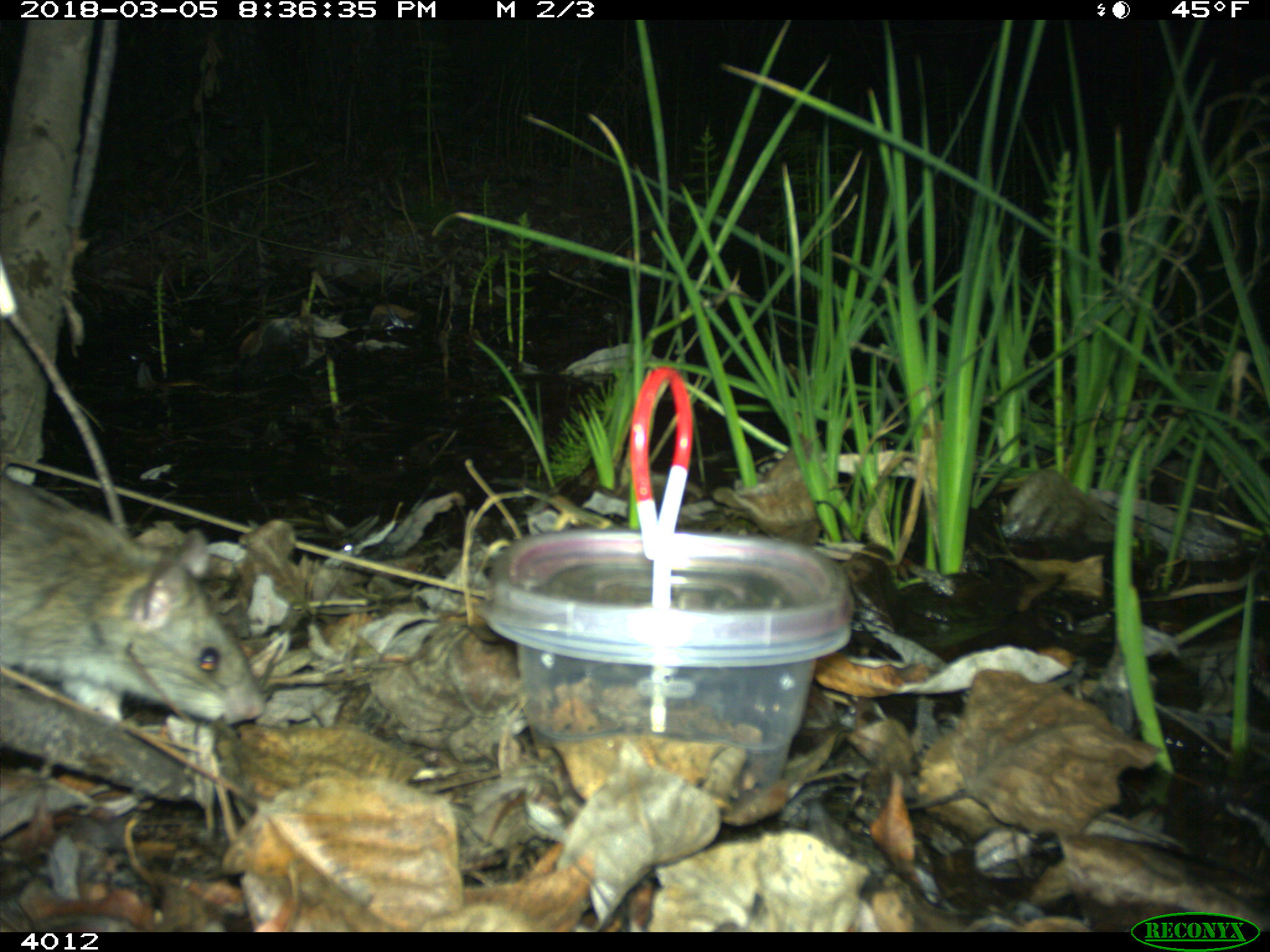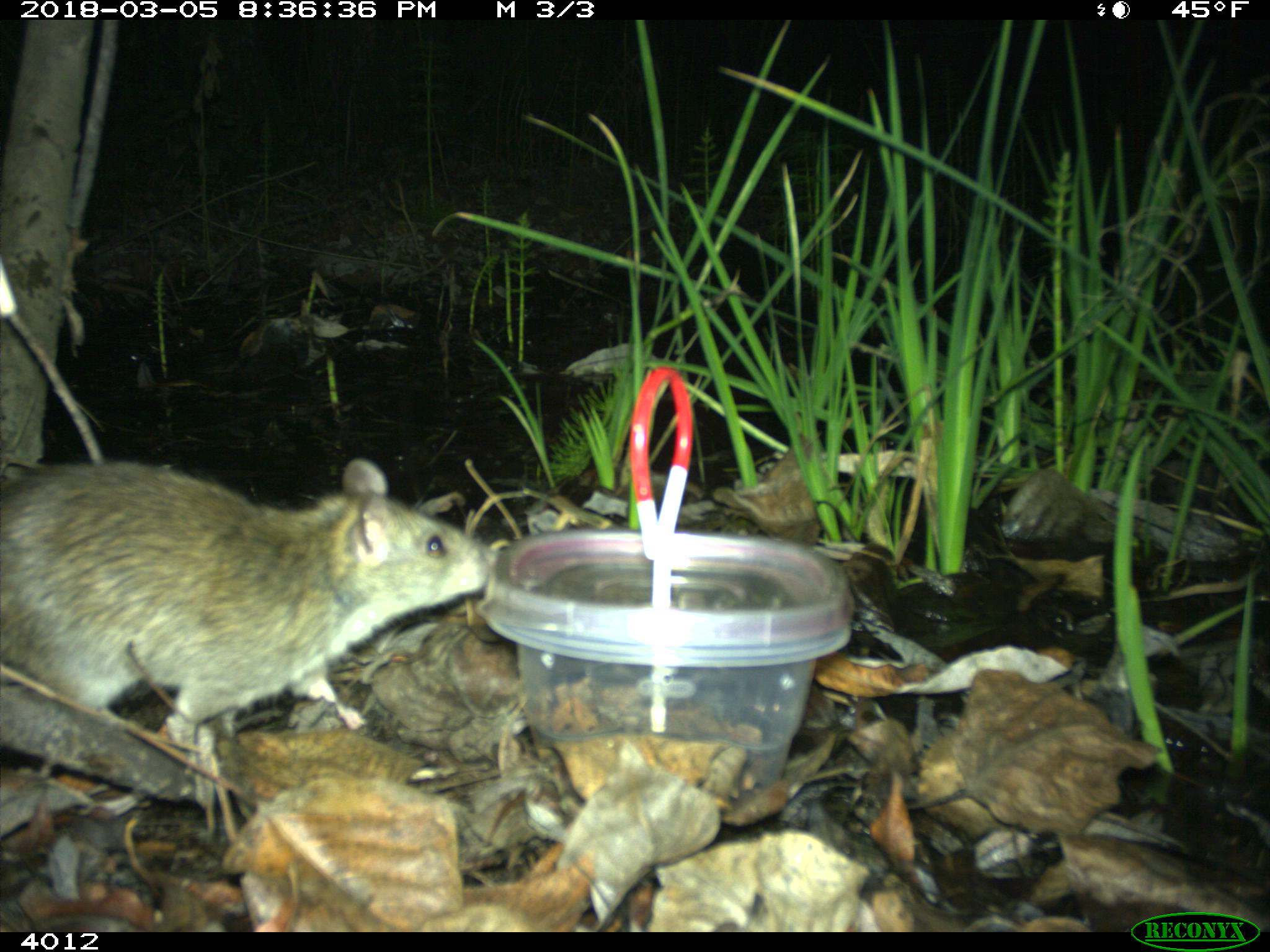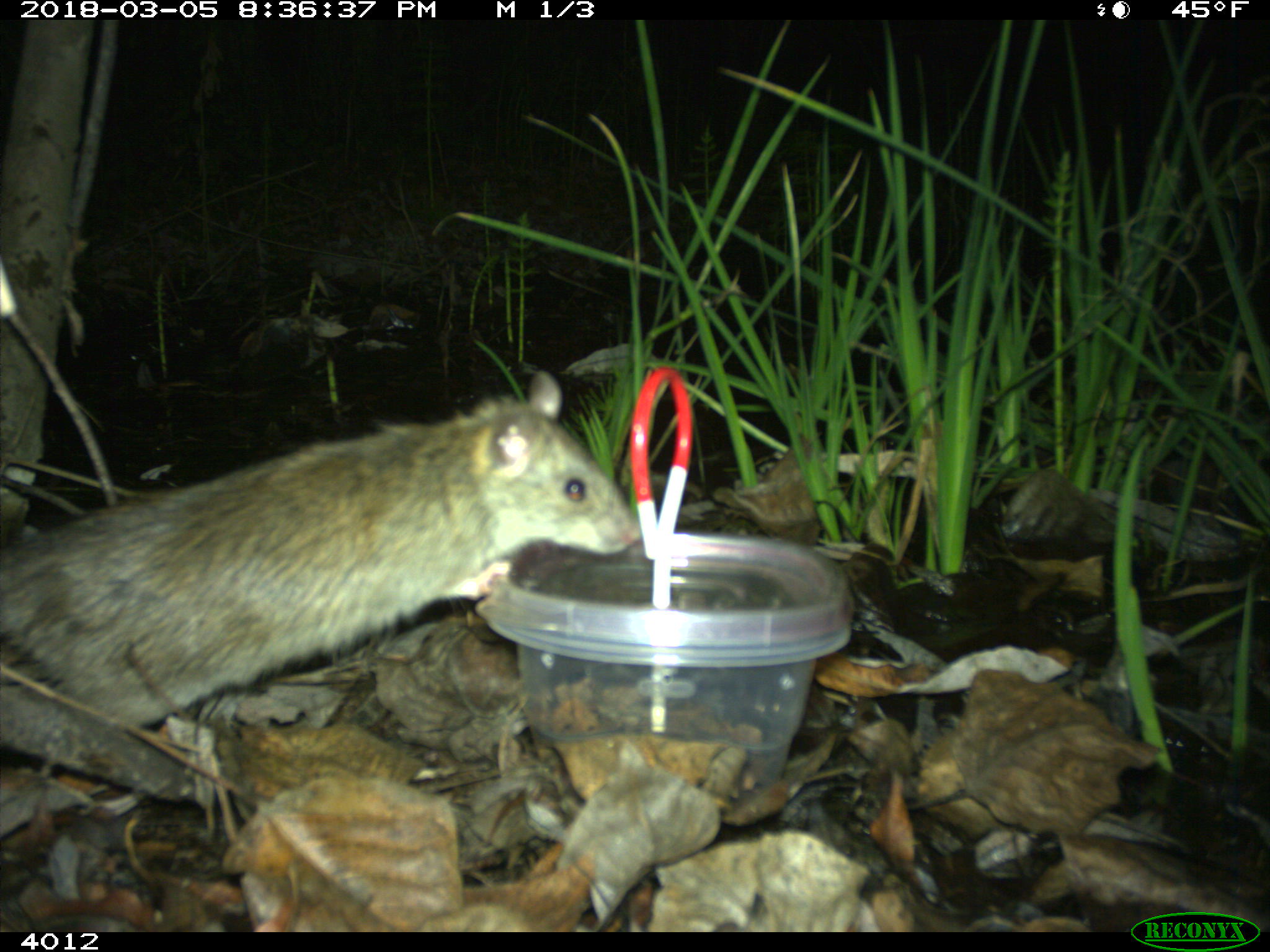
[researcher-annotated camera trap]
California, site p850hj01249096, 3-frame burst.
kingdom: Animalia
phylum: Chordata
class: Mammalia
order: Rodentia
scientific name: Rodentia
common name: rodent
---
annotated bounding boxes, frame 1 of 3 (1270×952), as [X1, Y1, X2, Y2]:
rodent: [0, 470, 264, 726]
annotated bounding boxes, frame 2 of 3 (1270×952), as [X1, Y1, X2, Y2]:
rodent: [0, 458, 500, 747]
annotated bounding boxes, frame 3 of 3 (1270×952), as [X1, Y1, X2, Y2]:
rodent: [0, 368, 642, 728]